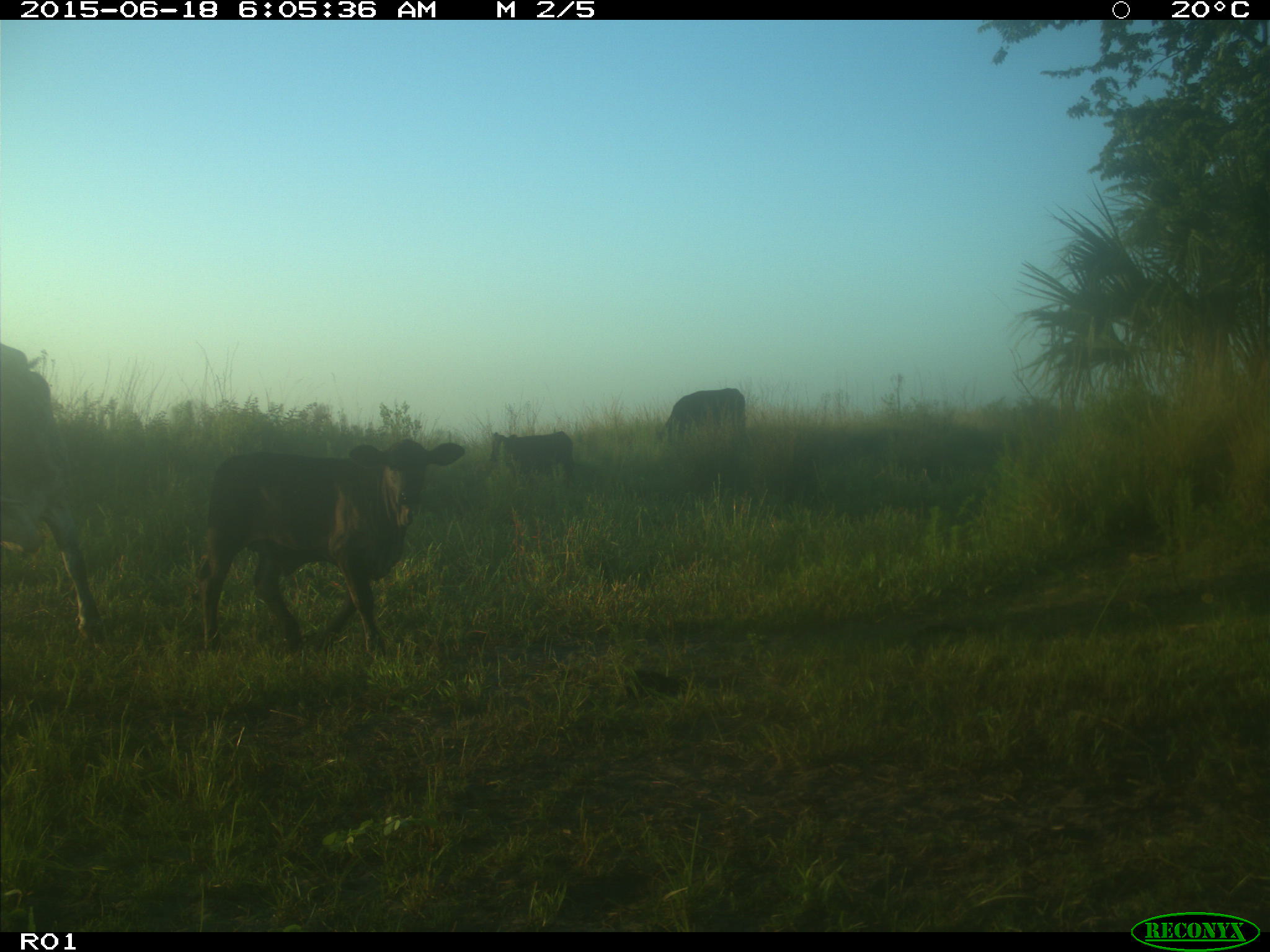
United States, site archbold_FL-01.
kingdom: Animalia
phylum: Chordata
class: Mammalia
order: Artiodactyla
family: Bovidae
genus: Bos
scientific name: Bos taurus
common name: domestic cow